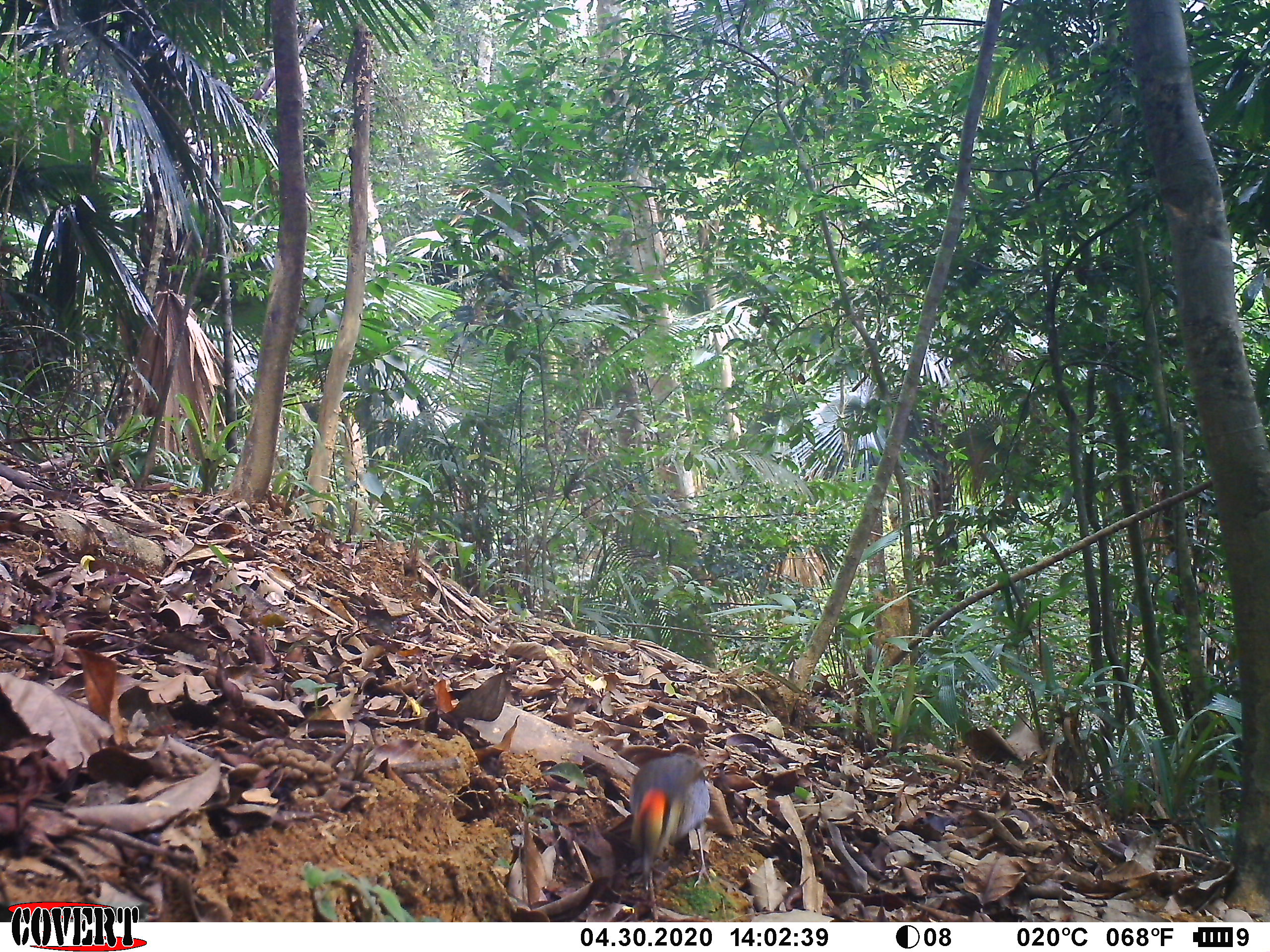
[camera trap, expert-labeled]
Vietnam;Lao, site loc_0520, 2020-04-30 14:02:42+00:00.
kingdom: Animalia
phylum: Chordata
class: Aves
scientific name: Aves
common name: bird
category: unidentified bird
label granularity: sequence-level